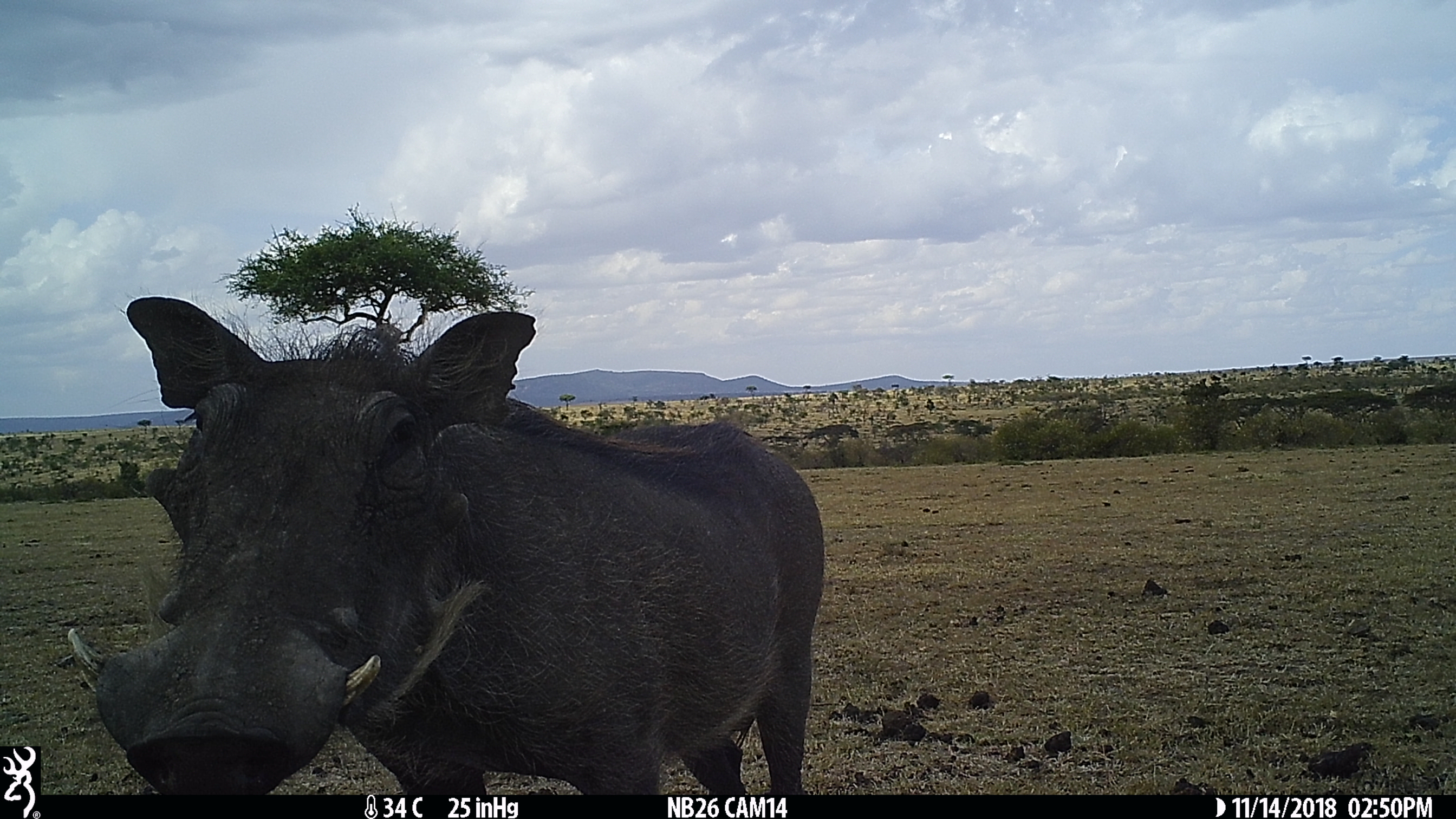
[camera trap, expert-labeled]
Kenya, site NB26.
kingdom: Animalia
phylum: Chordata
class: Mammalia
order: Artiodactyla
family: Suidae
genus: Phacochoerus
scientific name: Phacochoerus africanus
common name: common warthog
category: warthog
Warthog (common warthog) (Phacochoerus africanus).